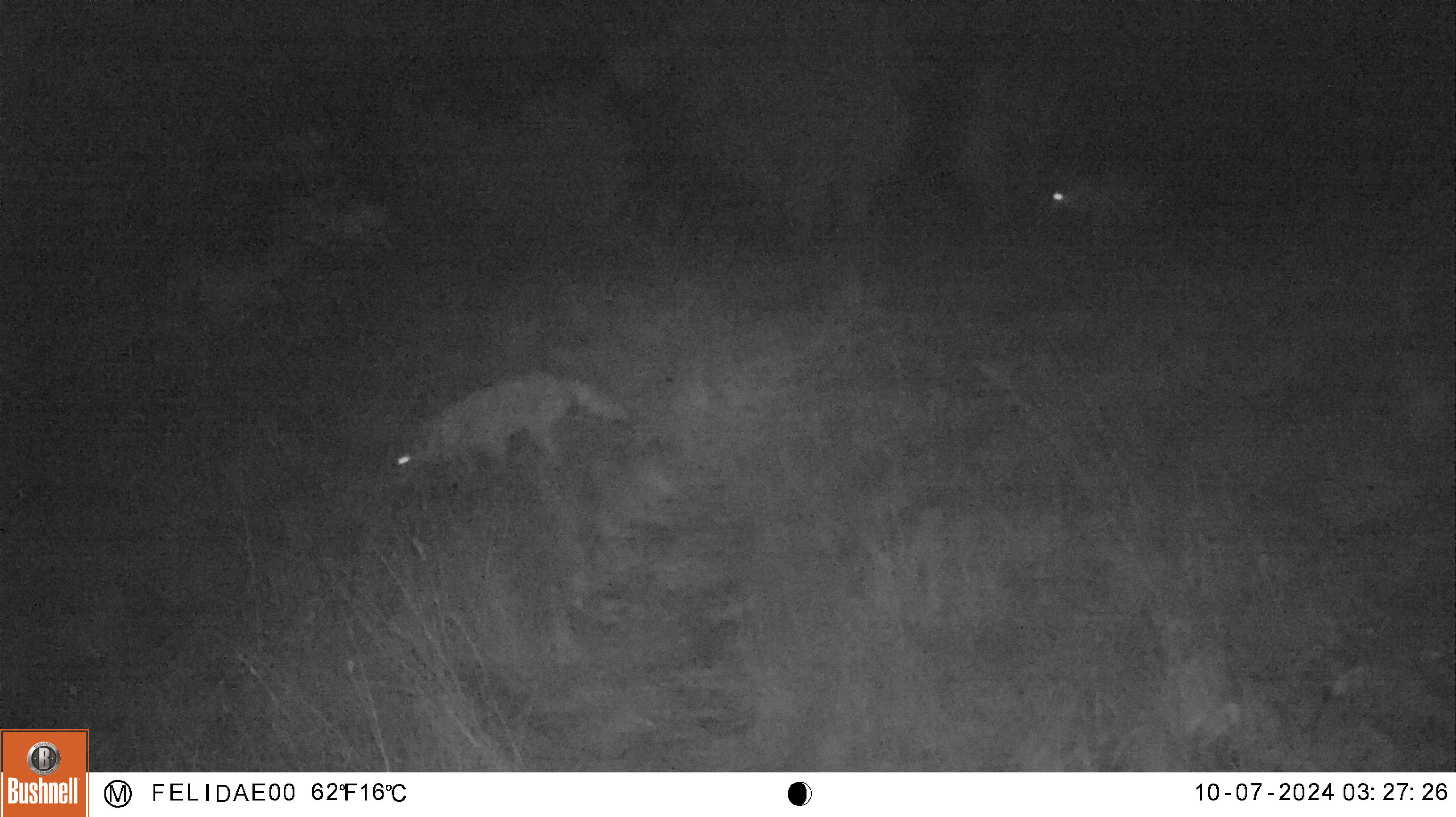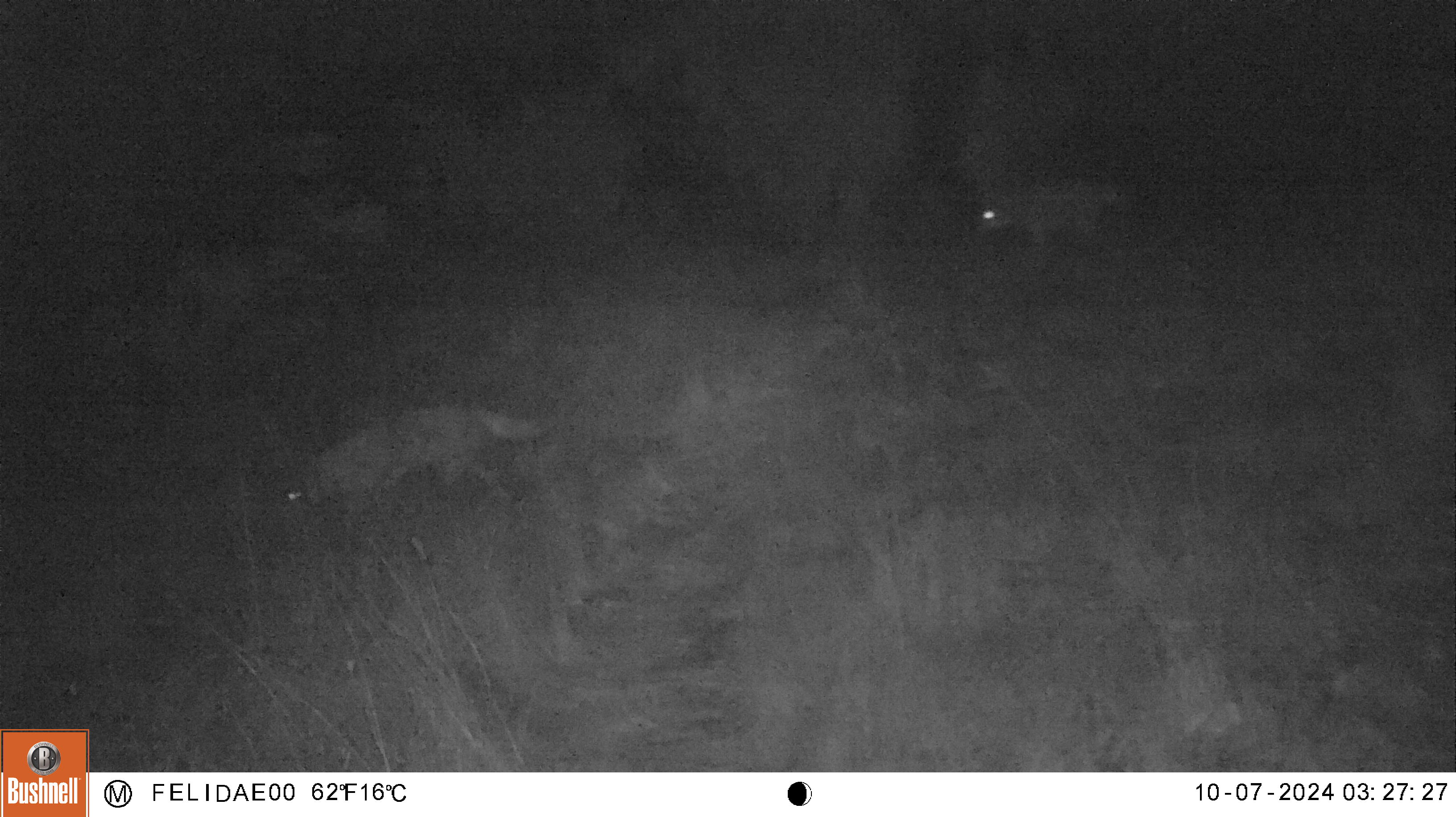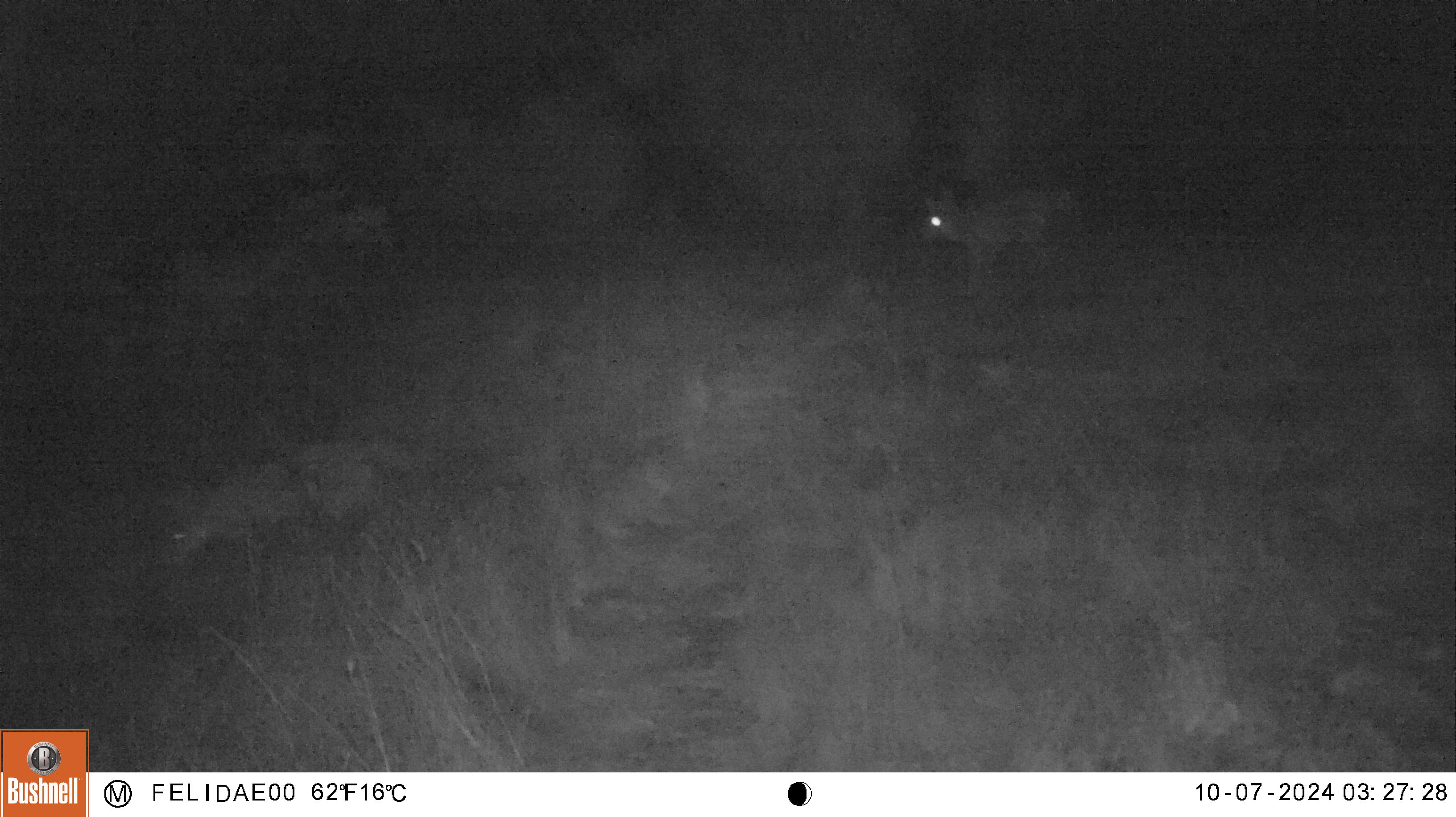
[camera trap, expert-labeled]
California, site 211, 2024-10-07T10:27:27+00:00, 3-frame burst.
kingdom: Animalia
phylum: Chordata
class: Mammalia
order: Carnivora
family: Canidae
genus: Canis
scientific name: Canis latrans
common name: coyote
Coyote (Canis latrans).